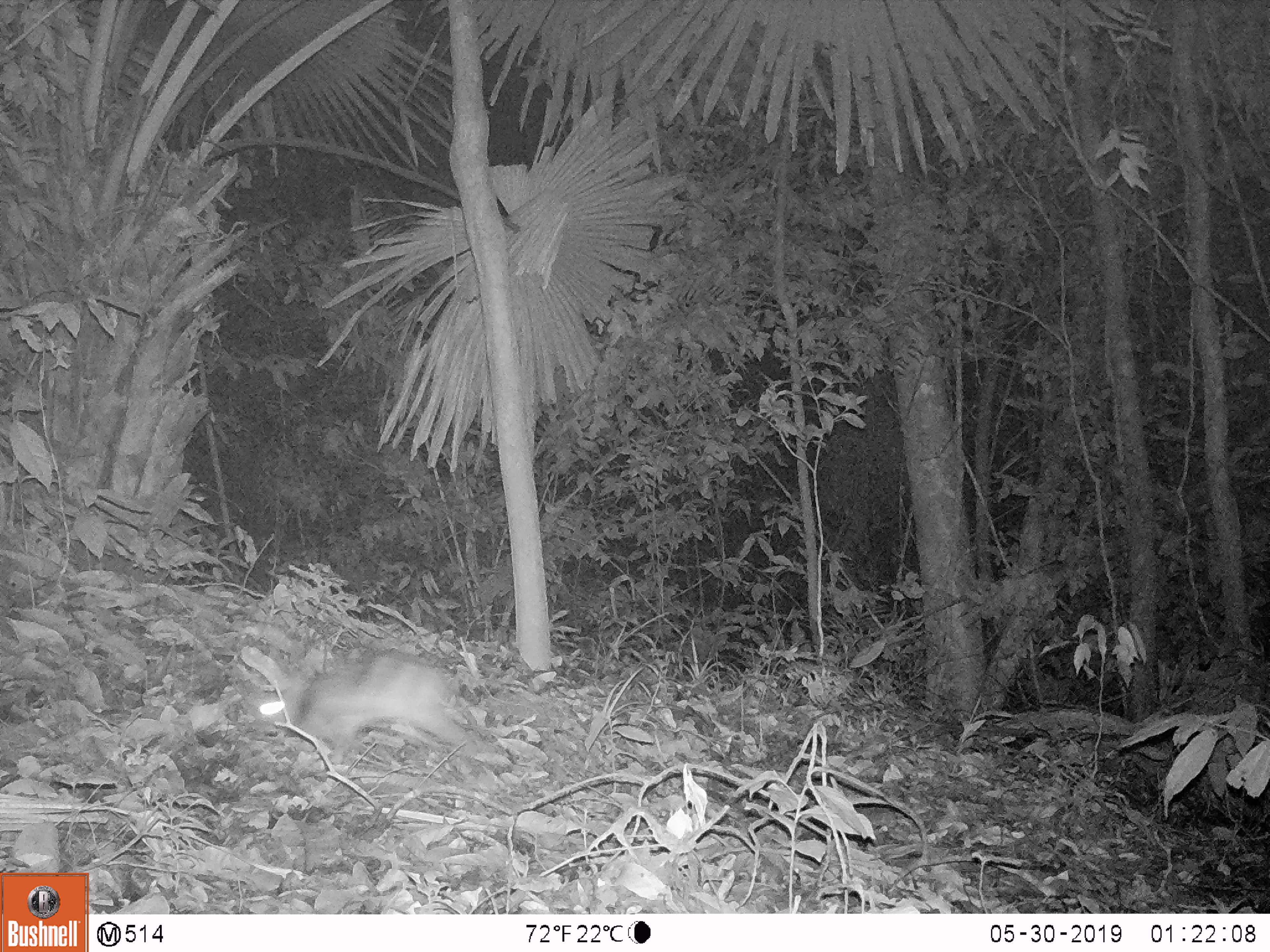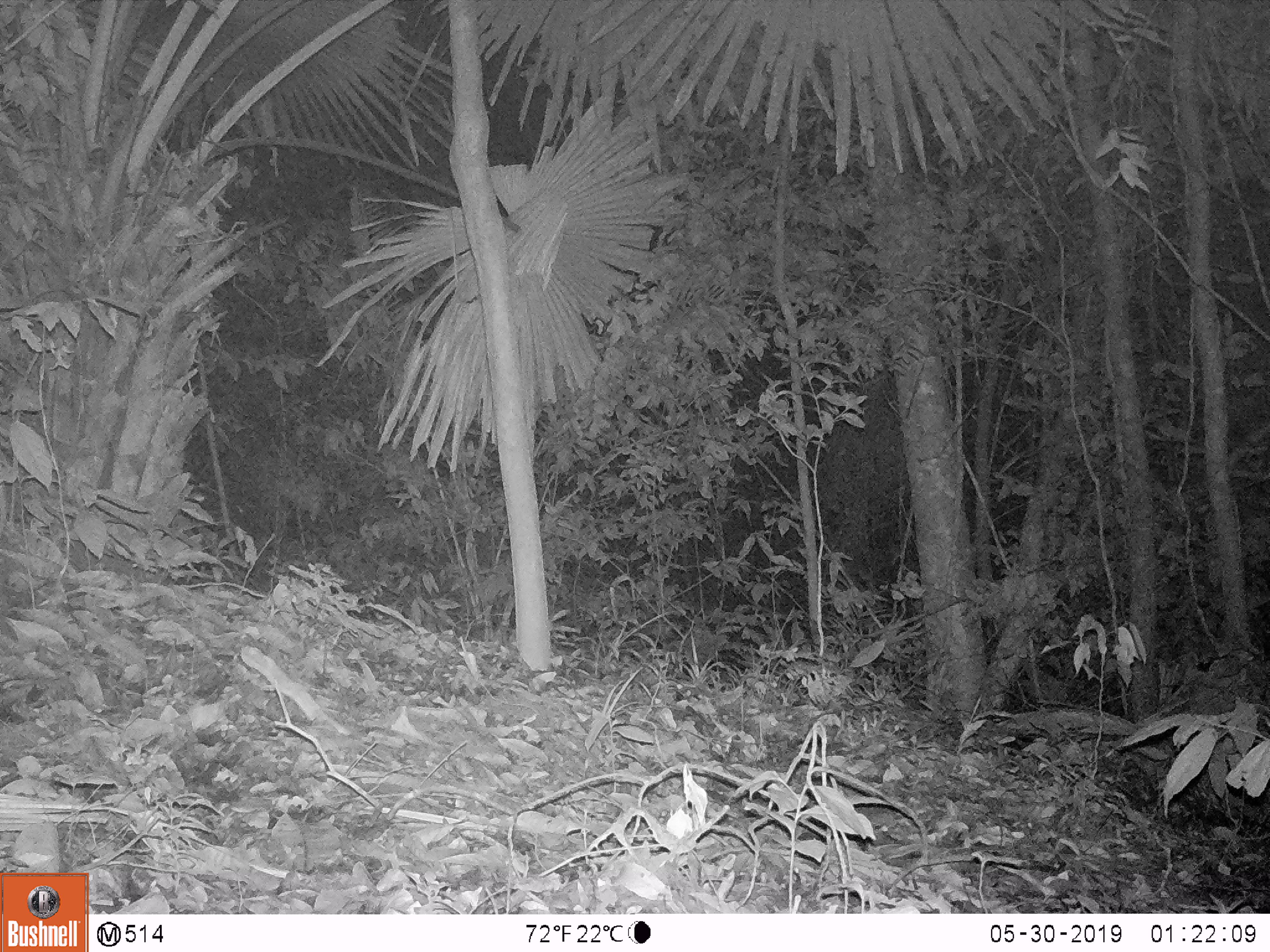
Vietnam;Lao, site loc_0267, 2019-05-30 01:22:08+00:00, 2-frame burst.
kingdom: Animalia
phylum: Chordata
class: Mammalia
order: Lagomorpha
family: Leporidae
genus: Nesolagus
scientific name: Nesolagus timminsi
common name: annamite striped rabbit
Annamite striped rabbit (Nesolagus timminsi). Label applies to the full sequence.